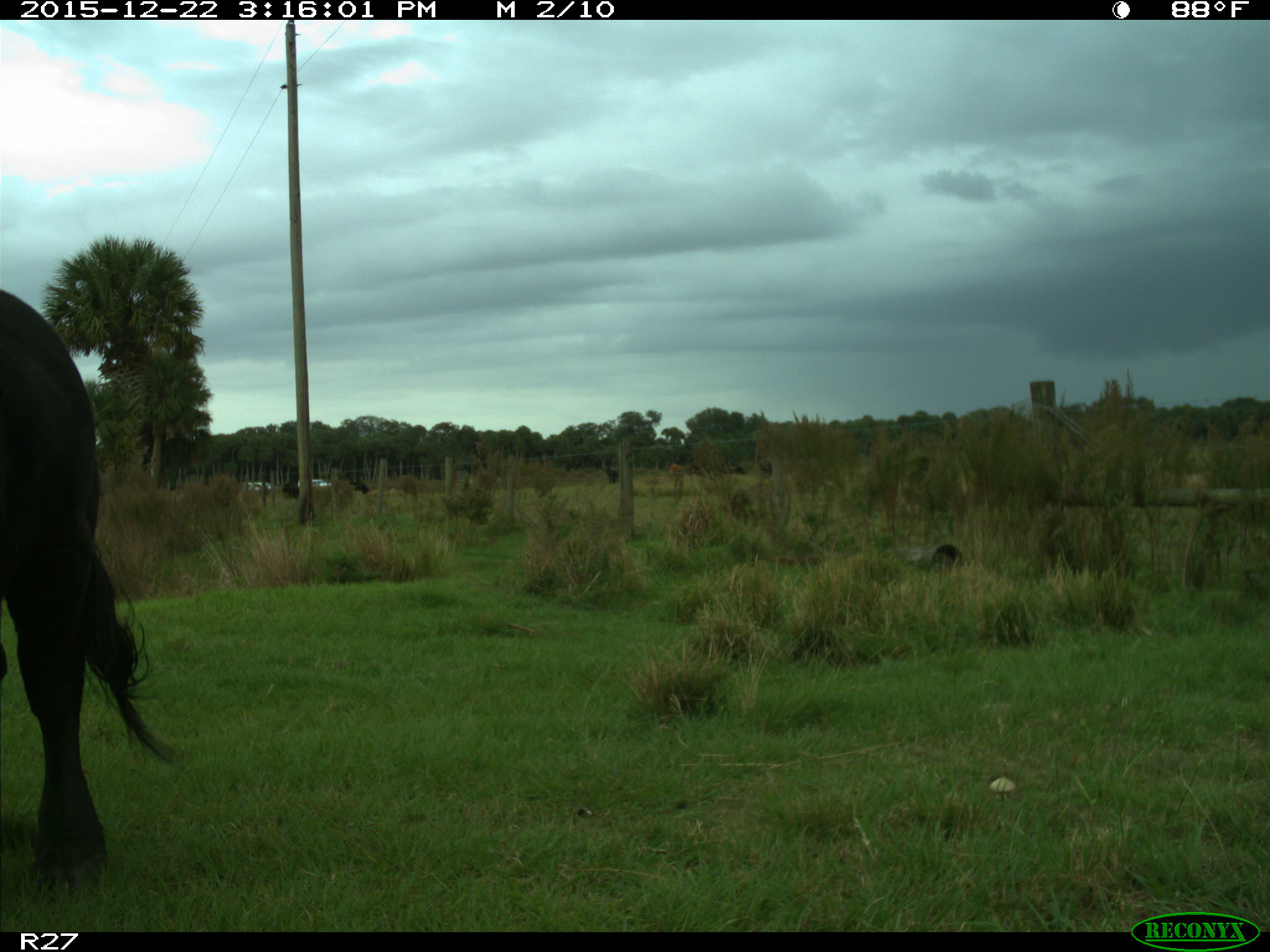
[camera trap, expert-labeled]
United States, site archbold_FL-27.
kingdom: Animalia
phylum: Chordata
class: Mammalia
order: Artiodactyla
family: Bovidae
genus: Bos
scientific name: Bos taurus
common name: domestic cow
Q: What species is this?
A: Bos taurus (domestic cow).